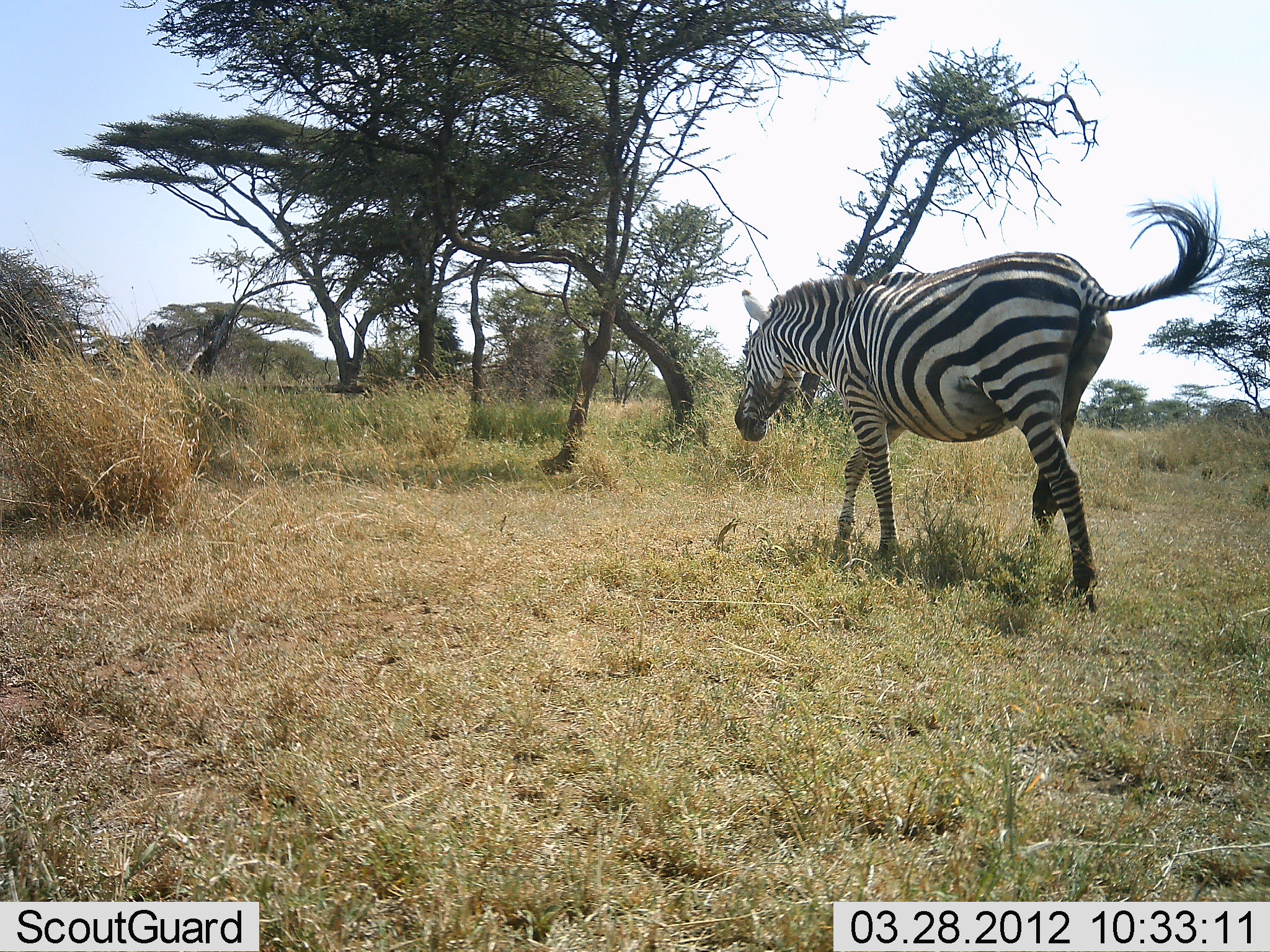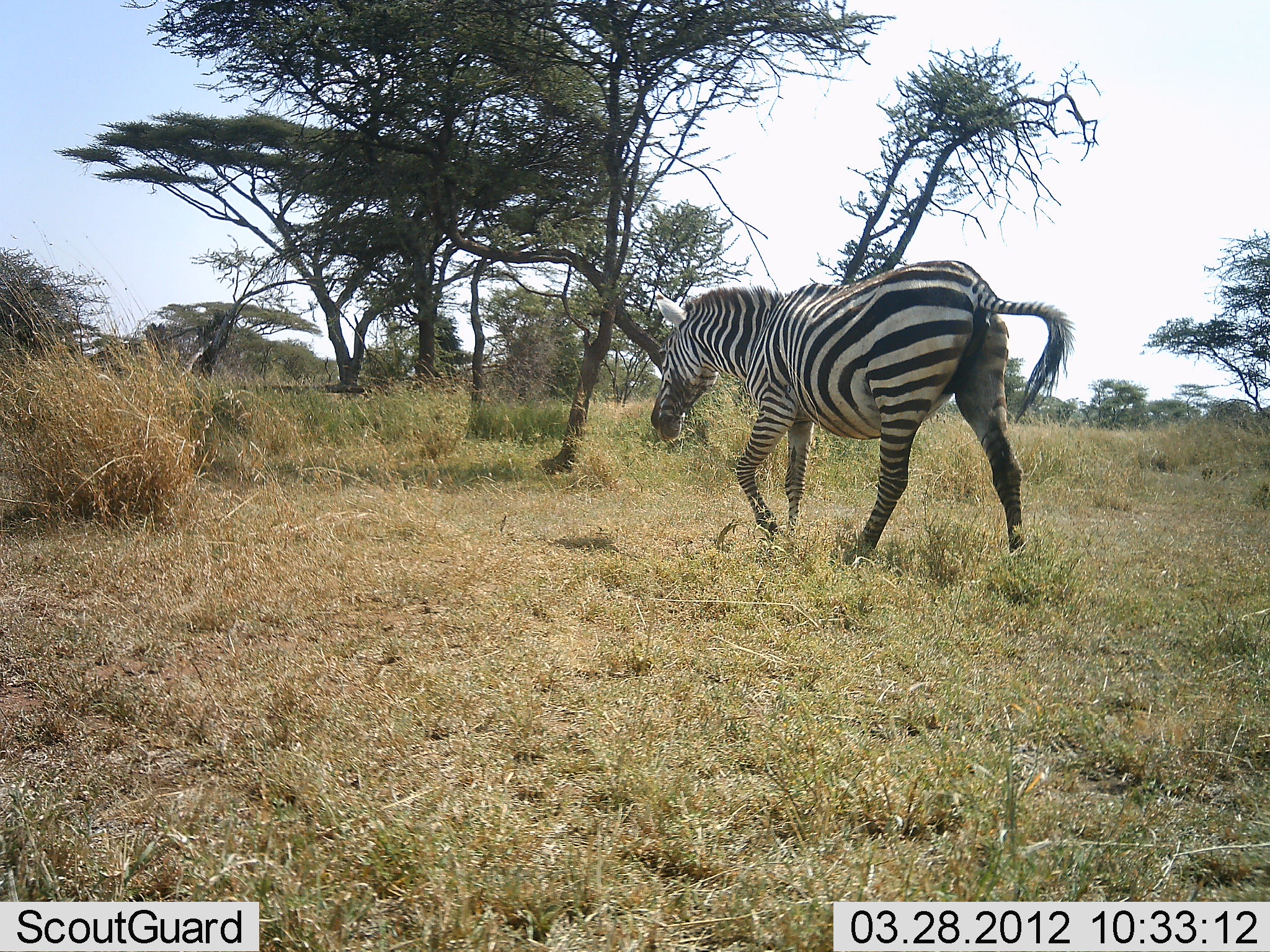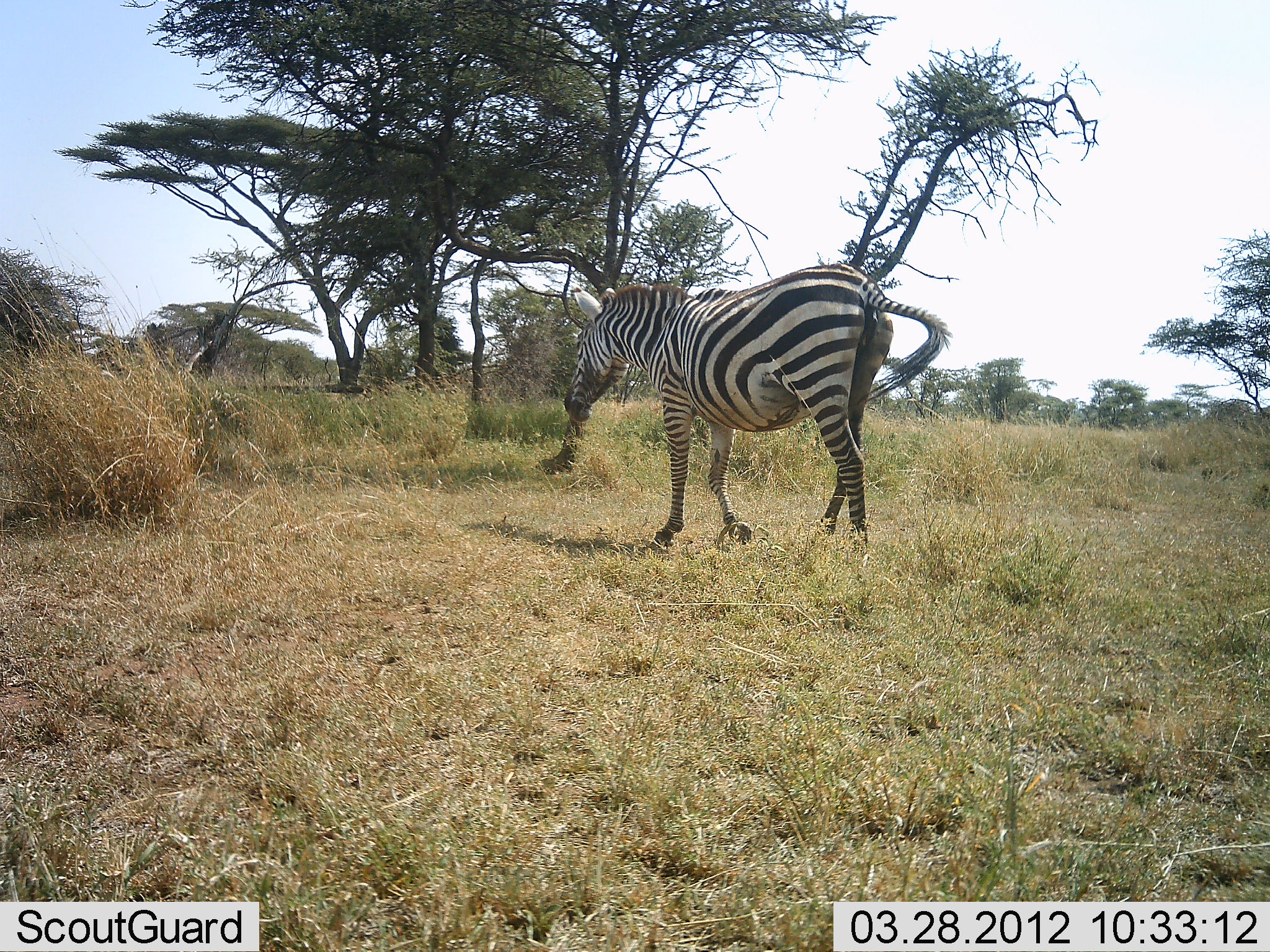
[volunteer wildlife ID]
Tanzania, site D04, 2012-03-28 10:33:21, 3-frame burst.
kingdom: Animalia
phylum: Chordata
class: Mammalia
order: Perissodactyla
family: Equidae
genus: Equus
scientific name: Equus quagga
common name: plains zebra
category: zebra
Zebra (plains zebra) (Equus quagga), count 1. Behavior (volunteer vote fractions): standing 4%, resting 0%, moving 96%, interacting 0%. Young present (vote fraction): 0%. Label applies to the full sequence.